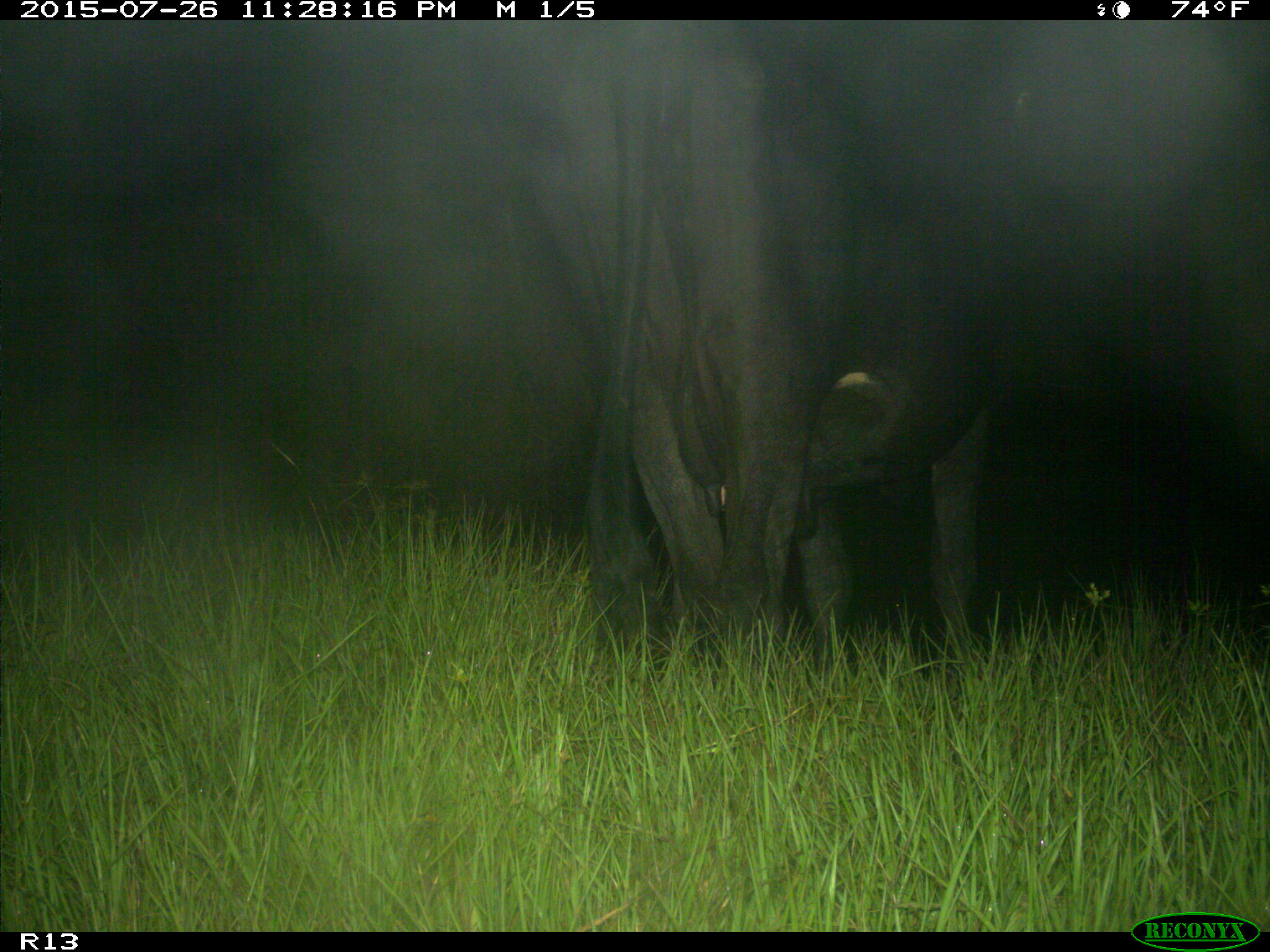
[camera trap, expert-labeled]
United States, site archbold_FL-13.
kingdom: Animalia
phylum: Chordata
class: Mammalia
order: Artiodactyla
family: Bovidae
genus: Bos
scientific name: Bos taurus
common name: domestic cow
Bos taurus (domestic cow).